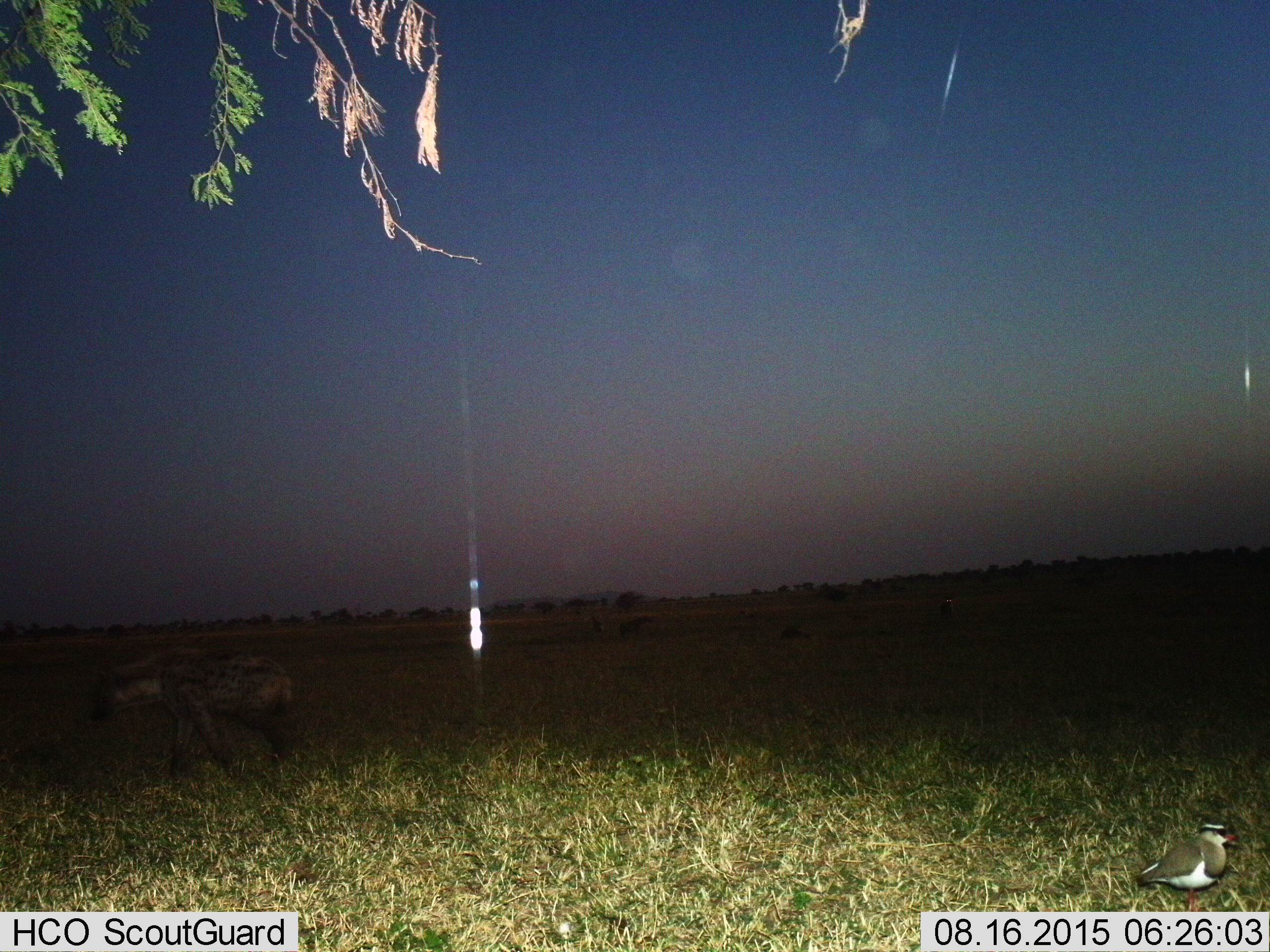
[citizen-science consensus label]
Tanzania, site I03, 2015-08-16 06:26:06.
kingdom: Animalia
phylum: Chordata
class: Aves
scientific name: Aves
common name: bird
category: otherbird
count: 1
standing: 100%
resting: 0%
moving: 0%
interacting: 0%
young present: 0%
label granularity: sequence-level